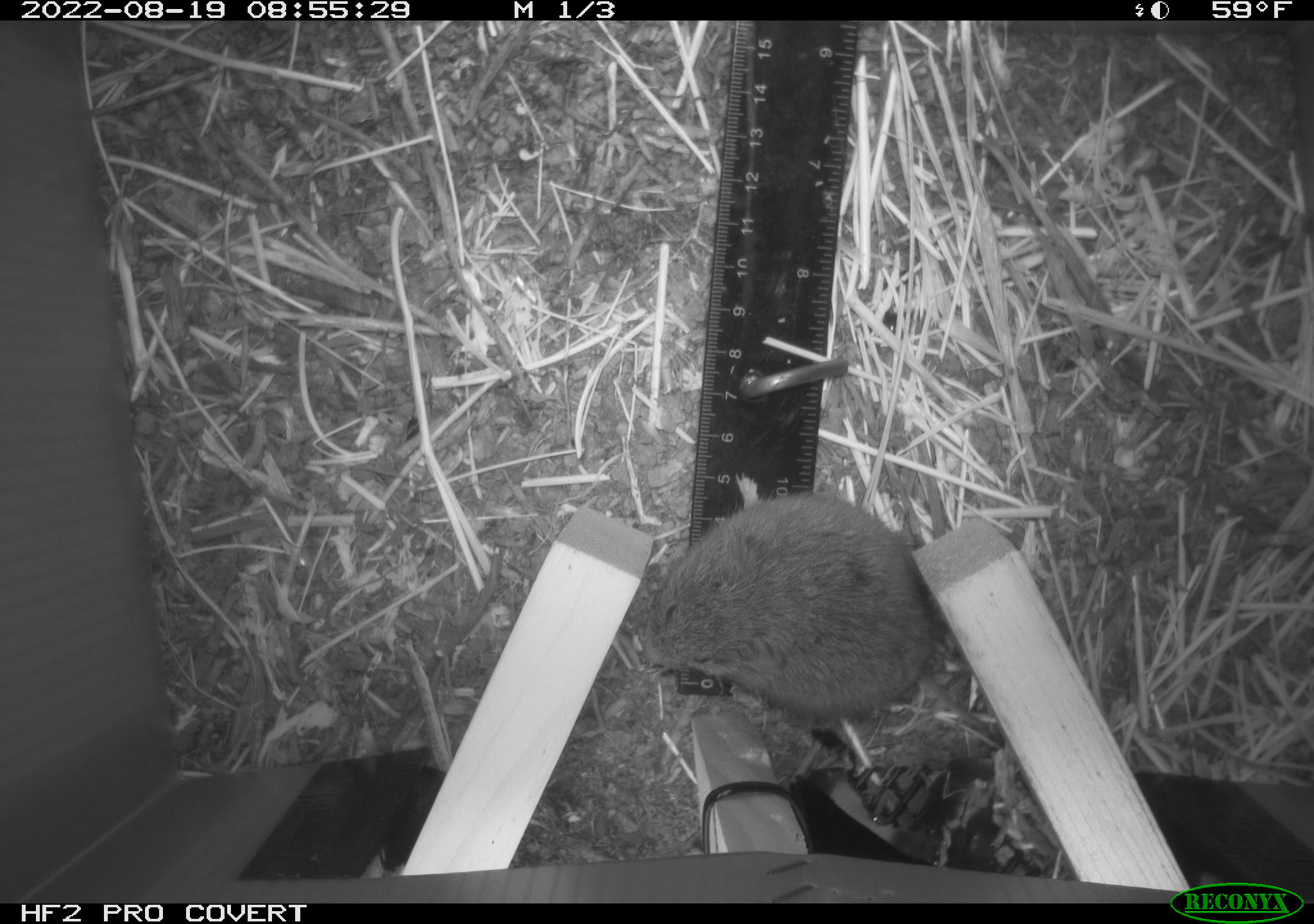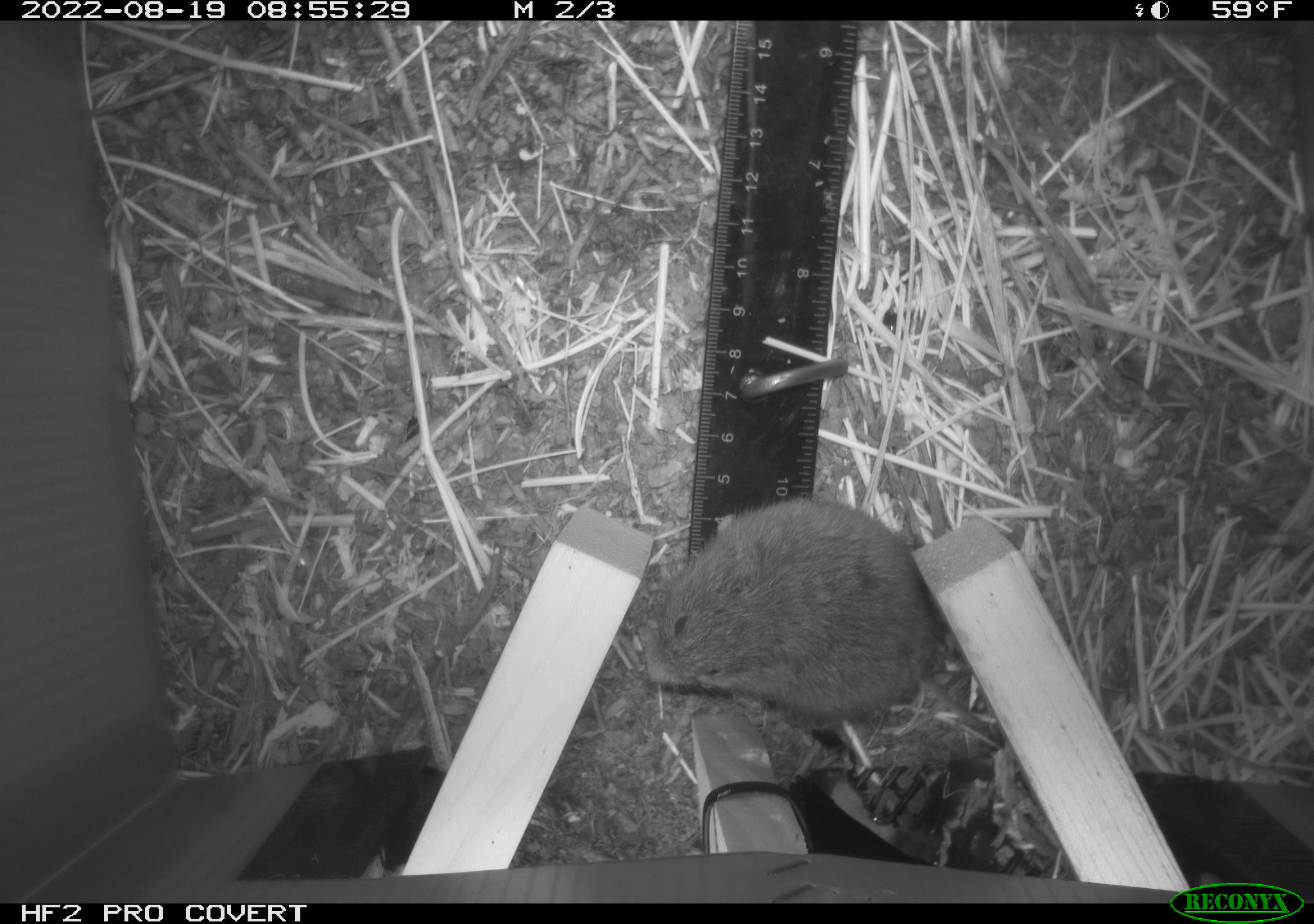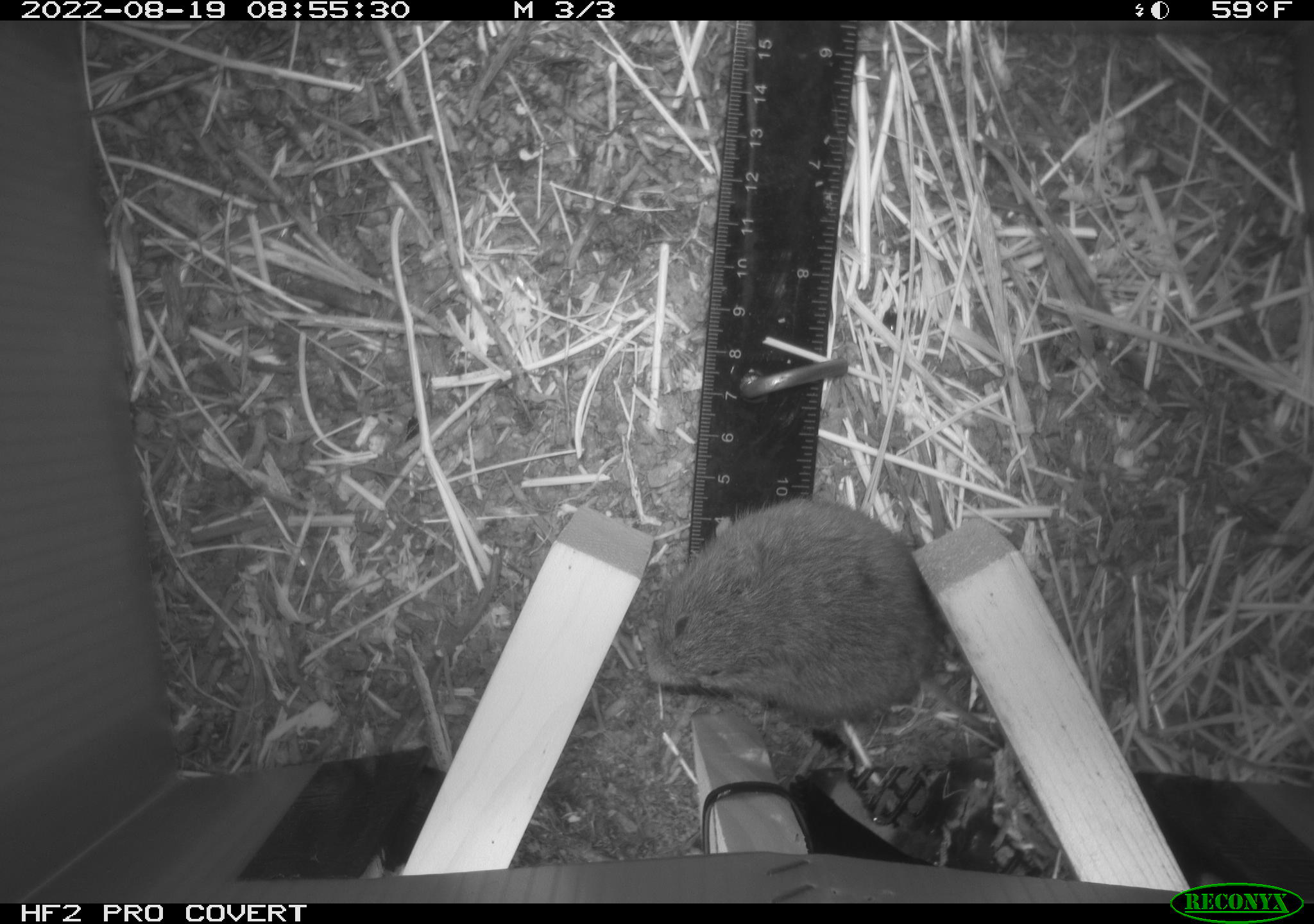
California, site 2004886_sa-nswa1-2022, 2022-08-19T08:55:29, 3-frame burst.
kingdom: Animalia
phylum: Chordata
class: Mammalia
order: Rodentia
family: Cricetidae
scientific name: Cricetidae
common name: hamsters, voles, lemmings, and allies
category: cricetidae family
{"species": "cricetidae family (hamsters, voles, lemmings, and allies) (Cricetidae)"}